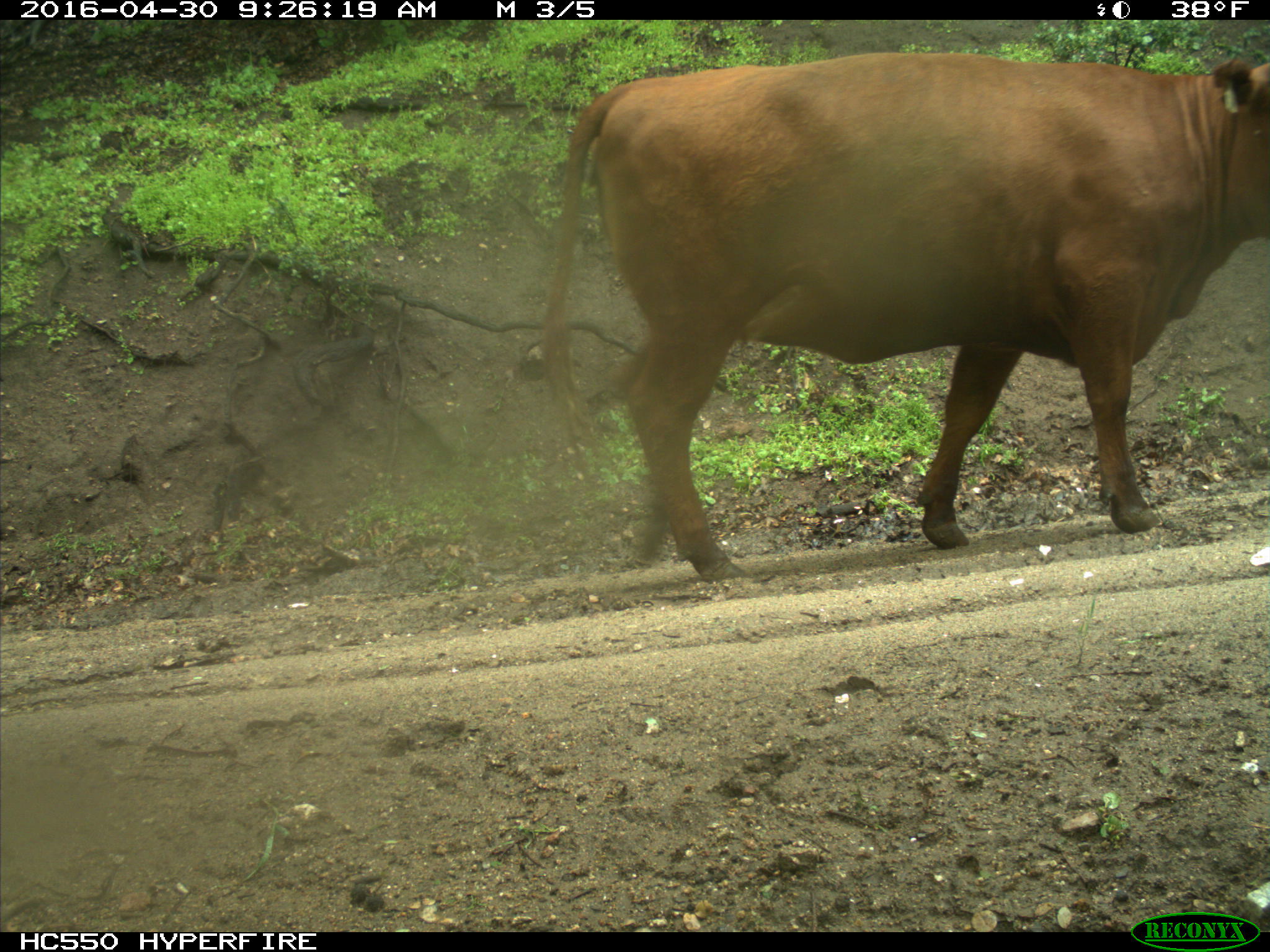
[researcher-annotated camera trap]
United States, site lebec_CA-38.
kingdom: Animalia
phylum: Chordata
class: Mammalia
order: Artiodactyla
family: Bovidae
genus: Bos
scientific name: Bos taurus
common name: domestic cow